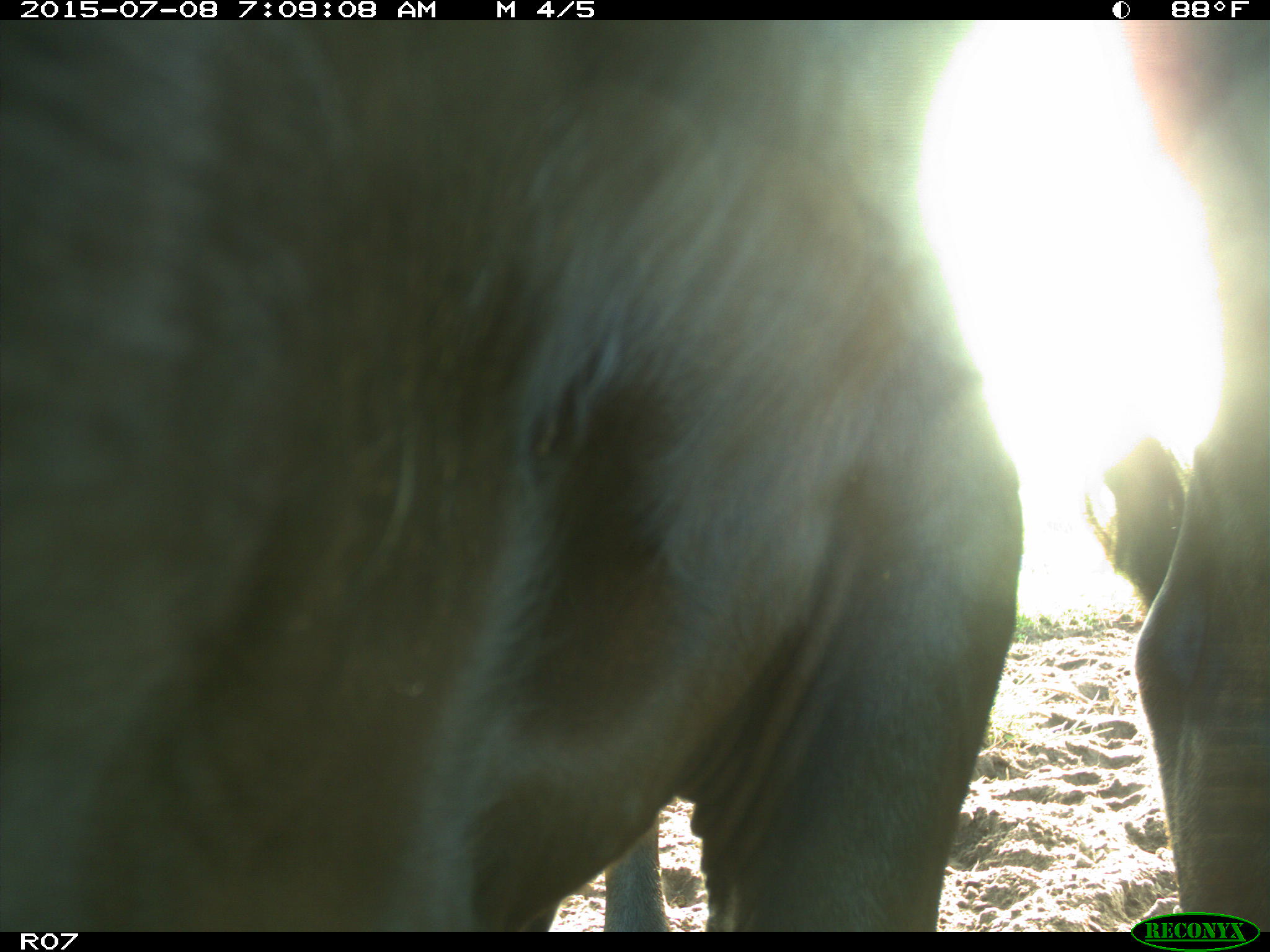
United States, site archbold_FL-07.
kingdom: Animalia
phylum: Chordata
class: Mammalia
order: Artiodactyla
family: Bovidae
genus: Bos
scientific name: Bos taurus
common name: domestic cow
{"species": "Bos taurus (domestic cow)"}